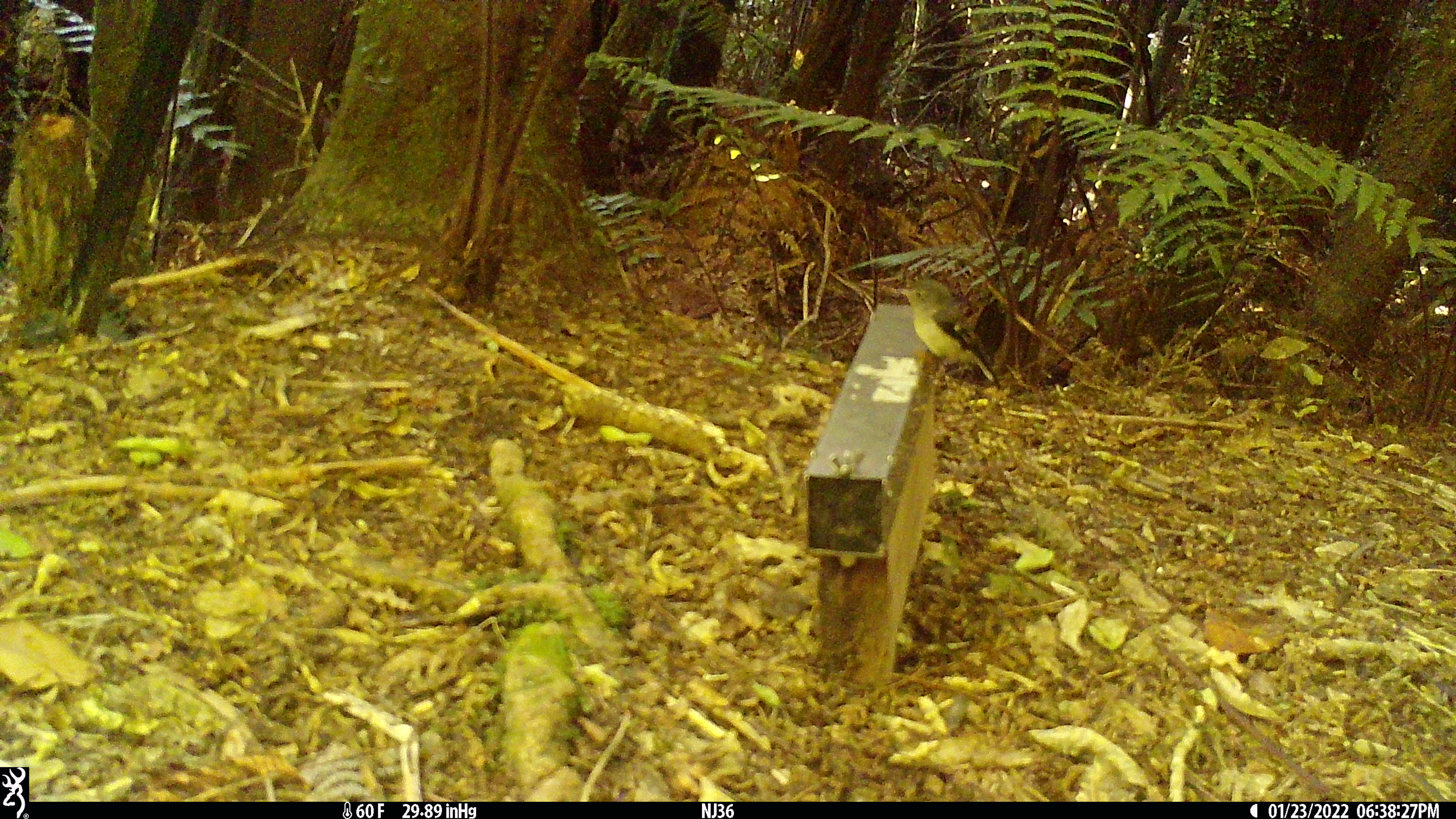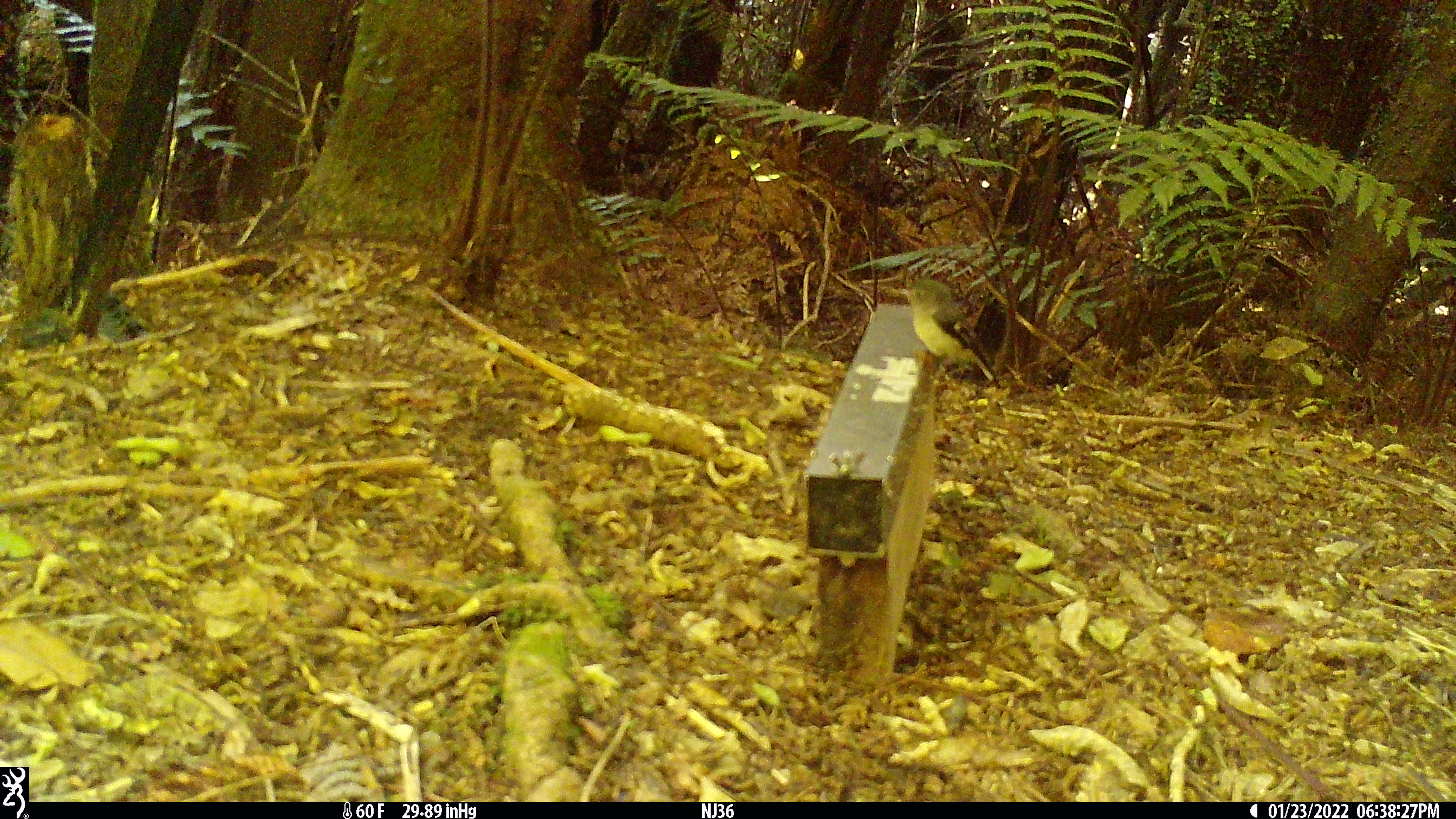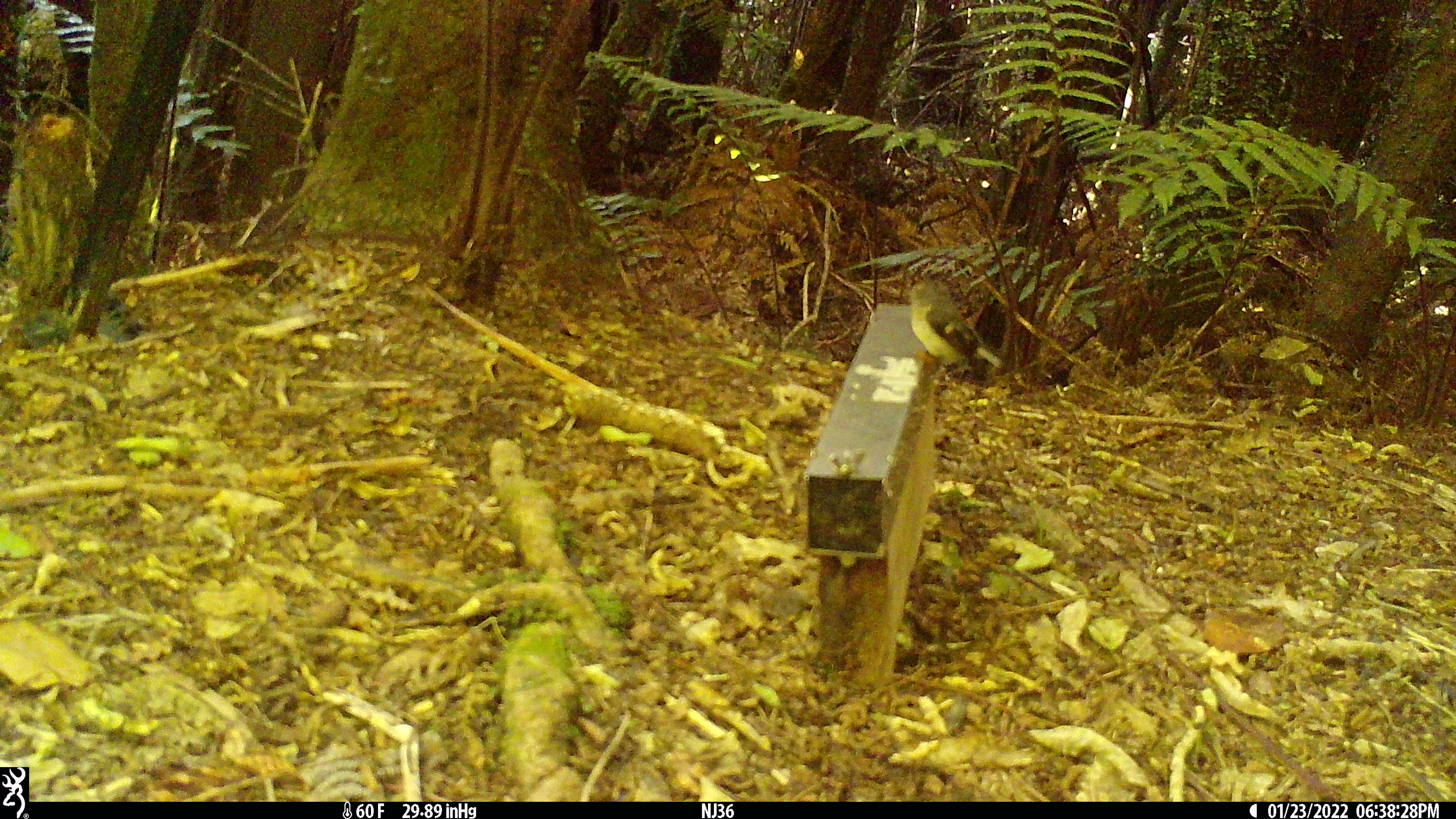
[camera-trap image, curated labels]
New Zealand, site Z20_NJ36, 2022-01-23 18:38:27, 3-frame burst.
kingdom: Animalia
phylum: Chordata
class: Aves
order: Passeriformes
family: Petroicidae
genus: Petroica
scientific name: Petroica macrocephala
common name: tomtit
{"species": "tomtit (Petroica macrocephala)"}